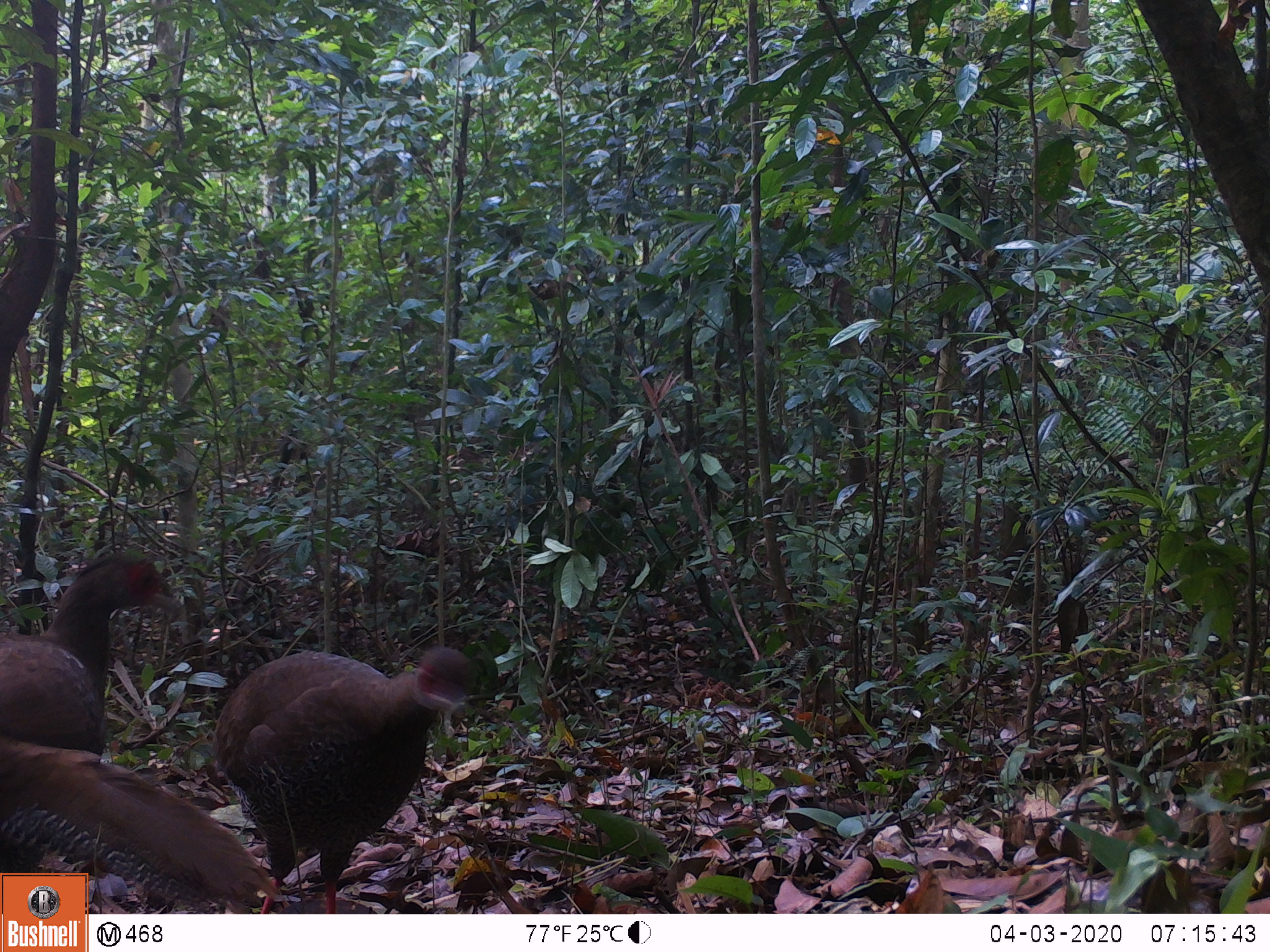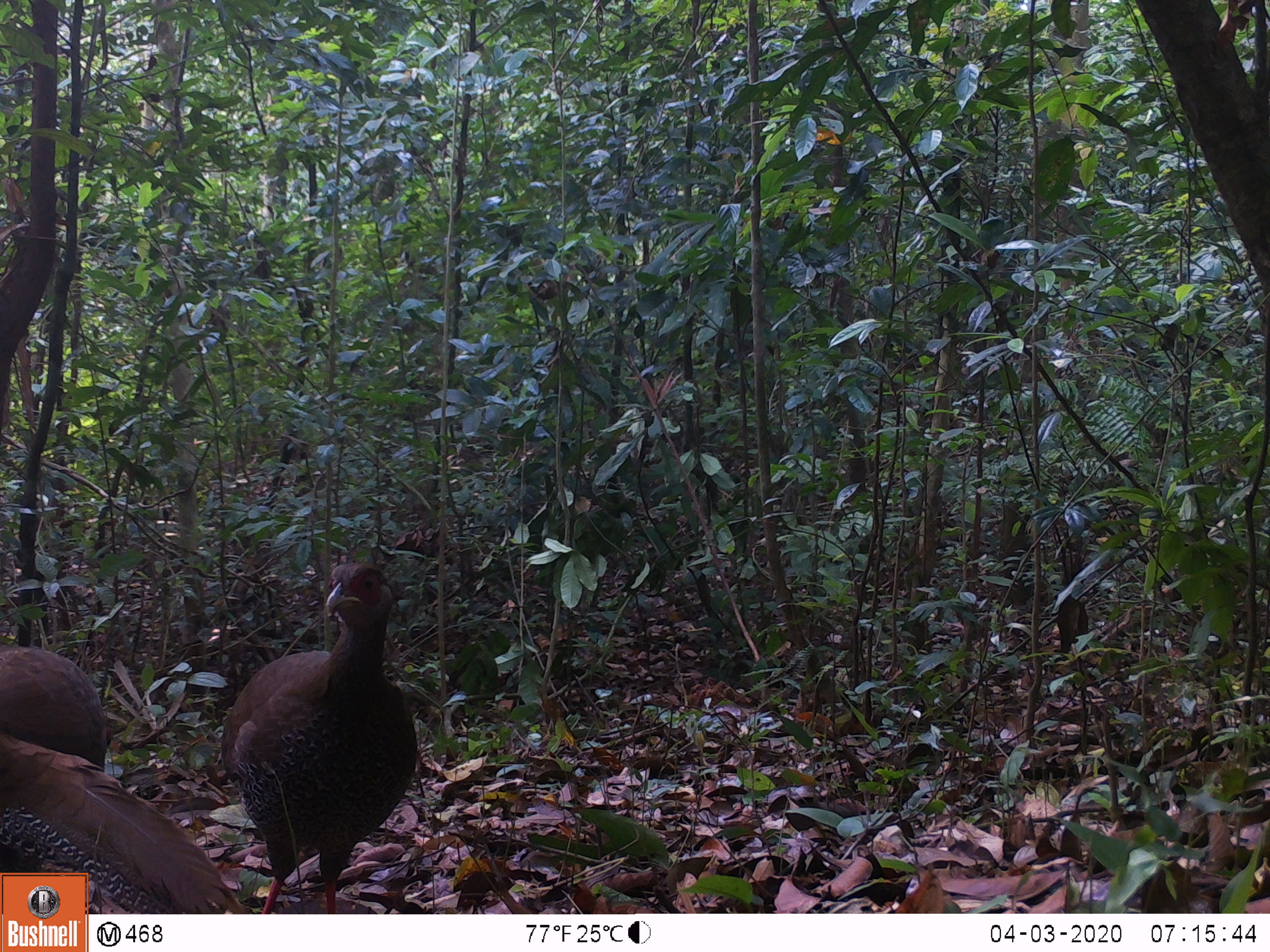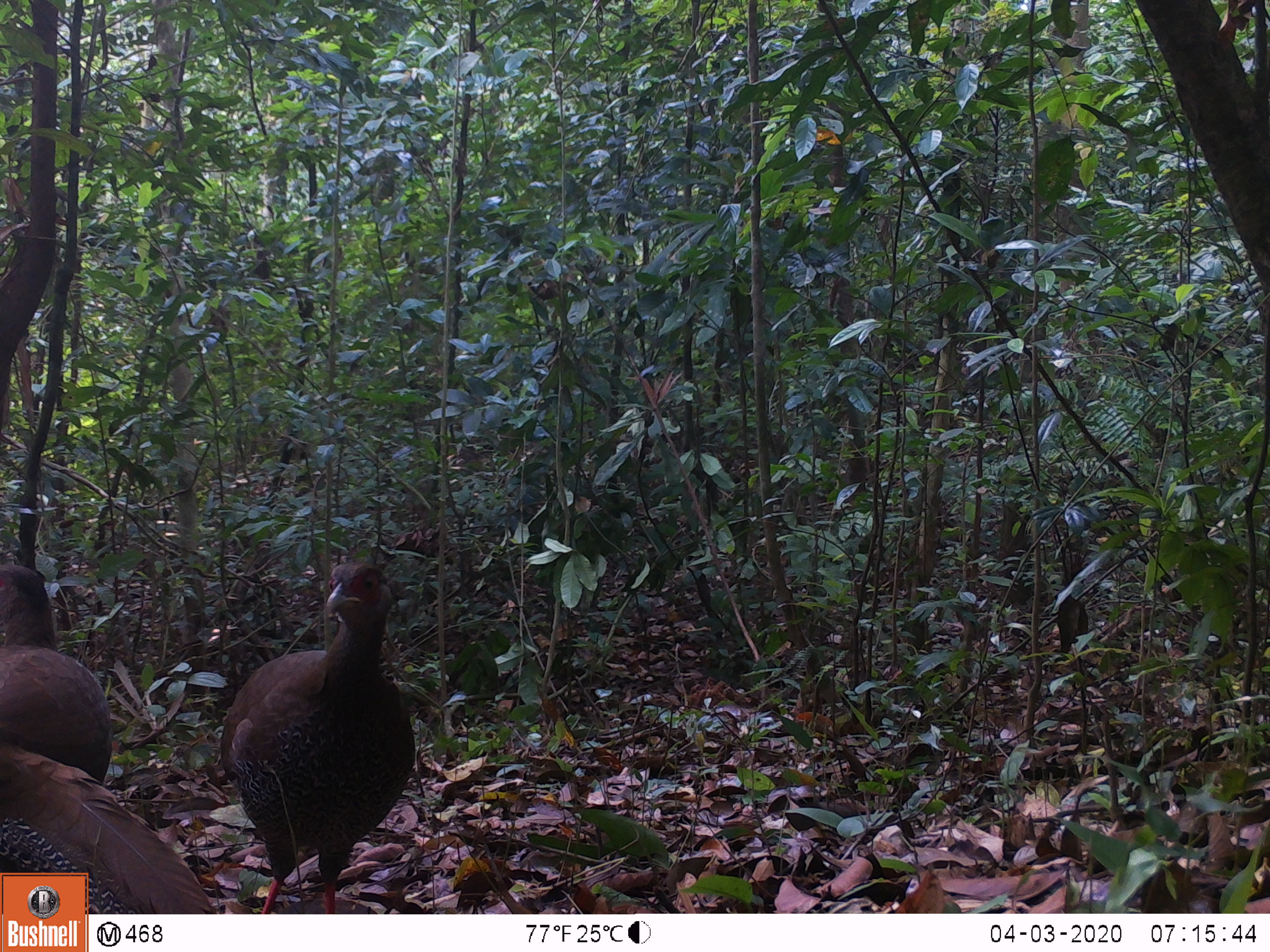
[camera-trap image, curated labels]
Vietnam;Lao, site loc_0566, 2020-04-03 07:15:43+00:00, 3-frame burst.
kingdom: Animalia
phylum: Chordata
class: Aves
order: Galliformes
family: Phasianidae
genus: Lophura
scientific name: Lophura nycthemera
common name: silver pheasant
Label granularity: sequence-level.